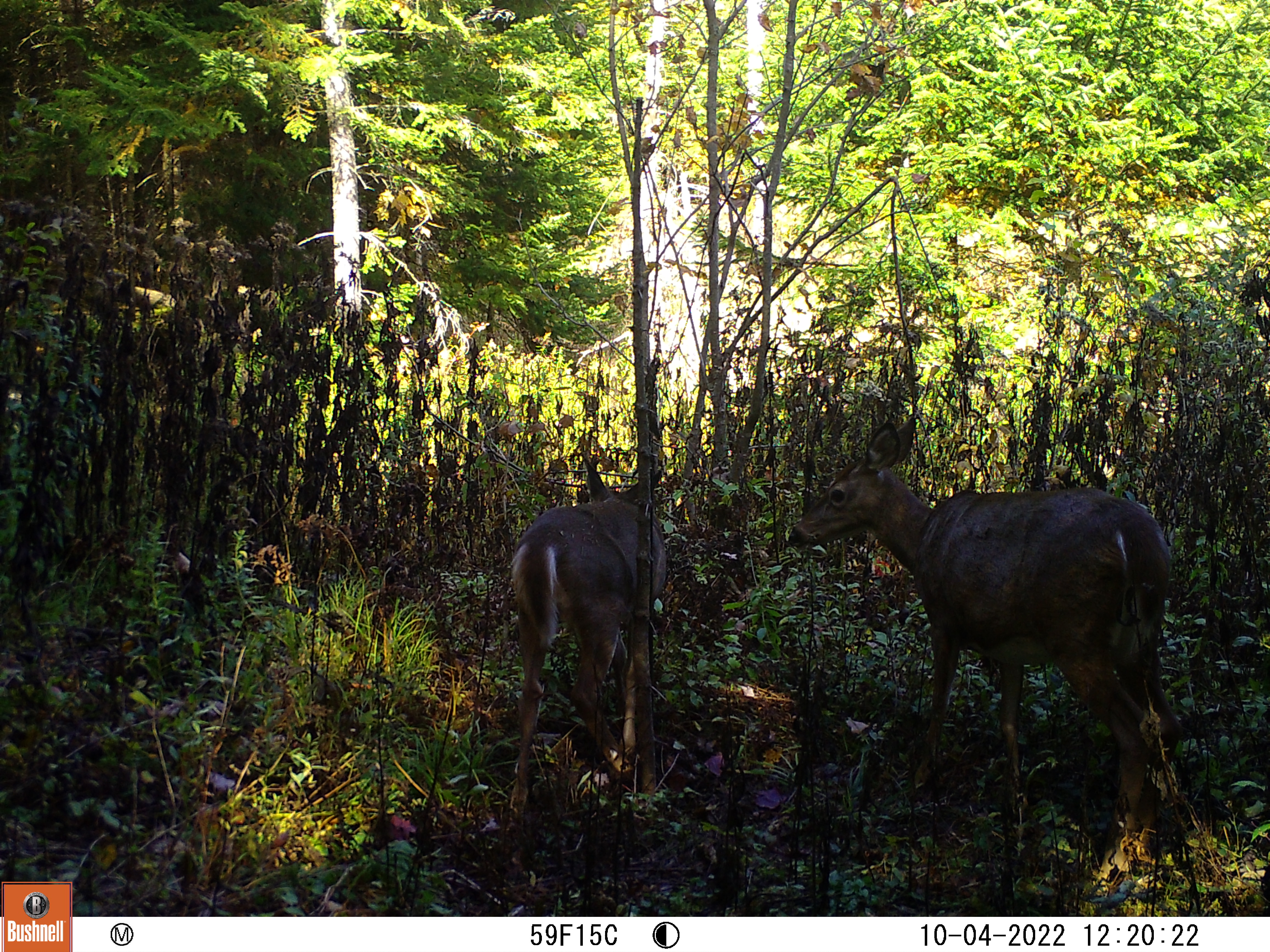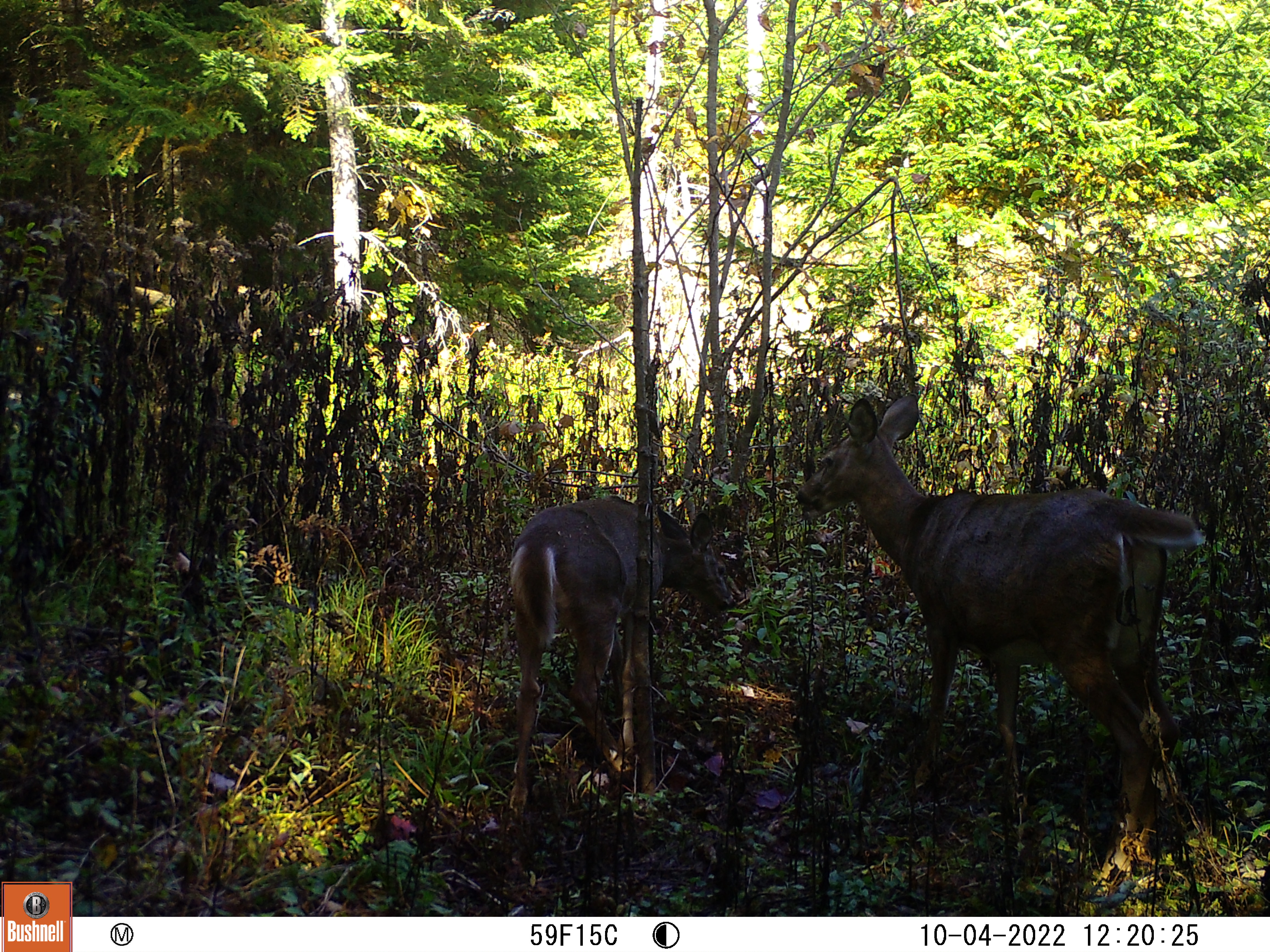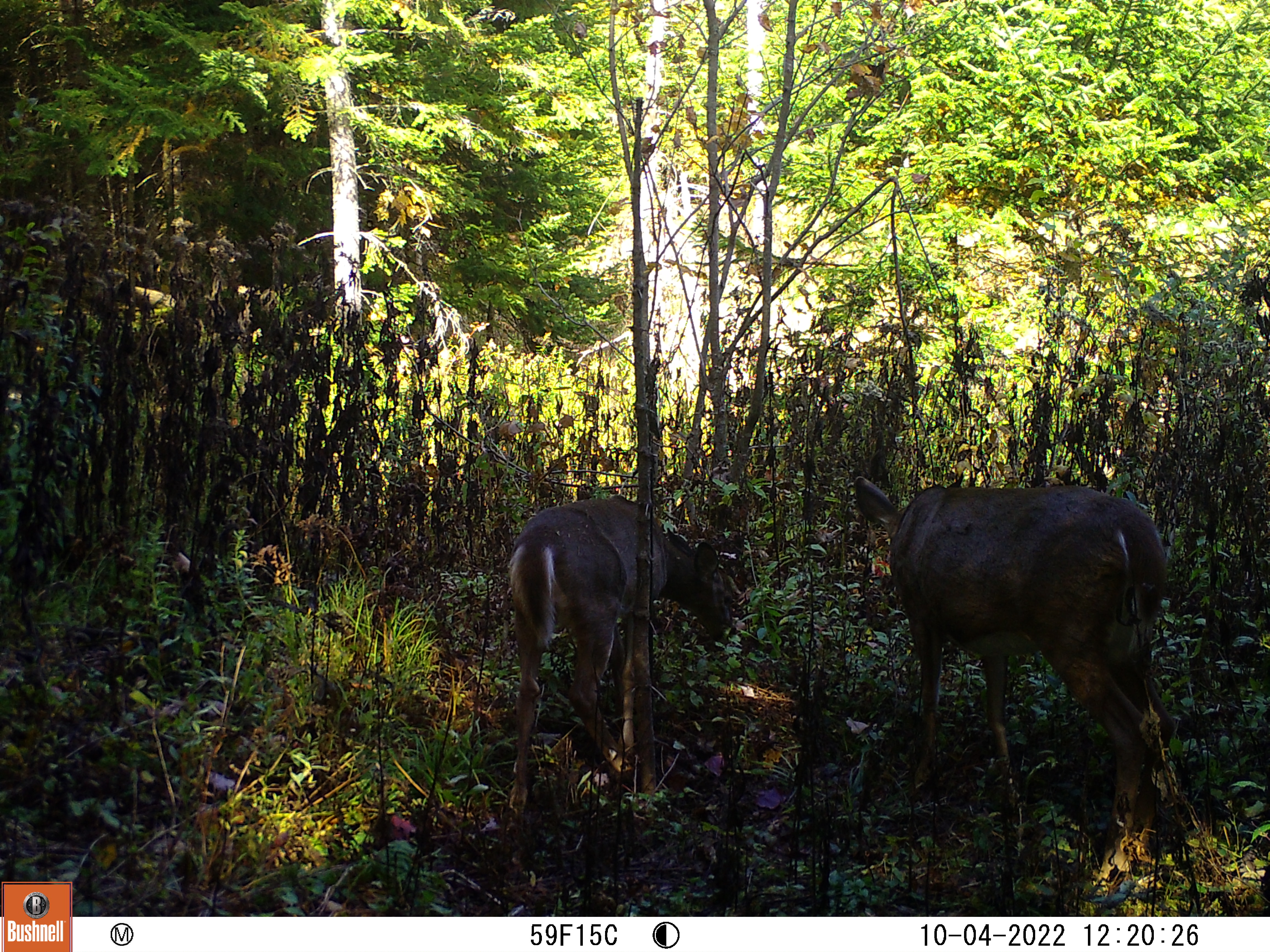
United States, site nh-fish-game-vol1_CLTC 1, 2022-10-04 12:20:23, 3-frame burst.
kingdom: Animalia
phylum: Chordata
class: Mammalia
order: Artiodactyla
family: Cervidae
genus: Odocoileus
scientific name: Odocoileus virginianus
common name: white-tailed deer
White-tailed deer (Odocoileus virginianus).